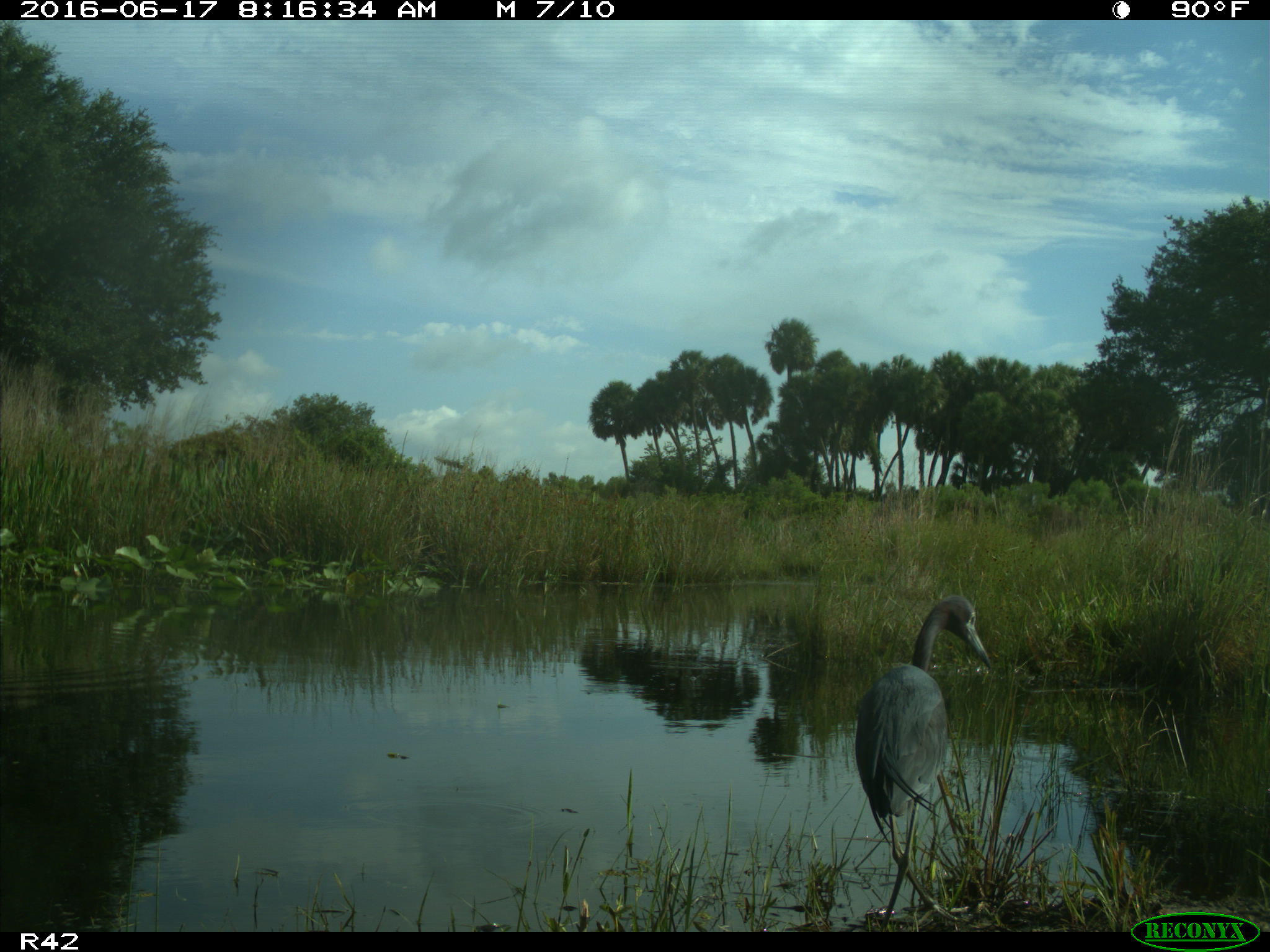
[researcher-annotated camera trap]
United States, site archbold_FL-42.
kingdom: Animalia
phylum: Chordata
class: Mammalia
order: Artiodactyla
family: Bovidae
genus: Bos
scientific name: Bos taurus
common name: domestic cow